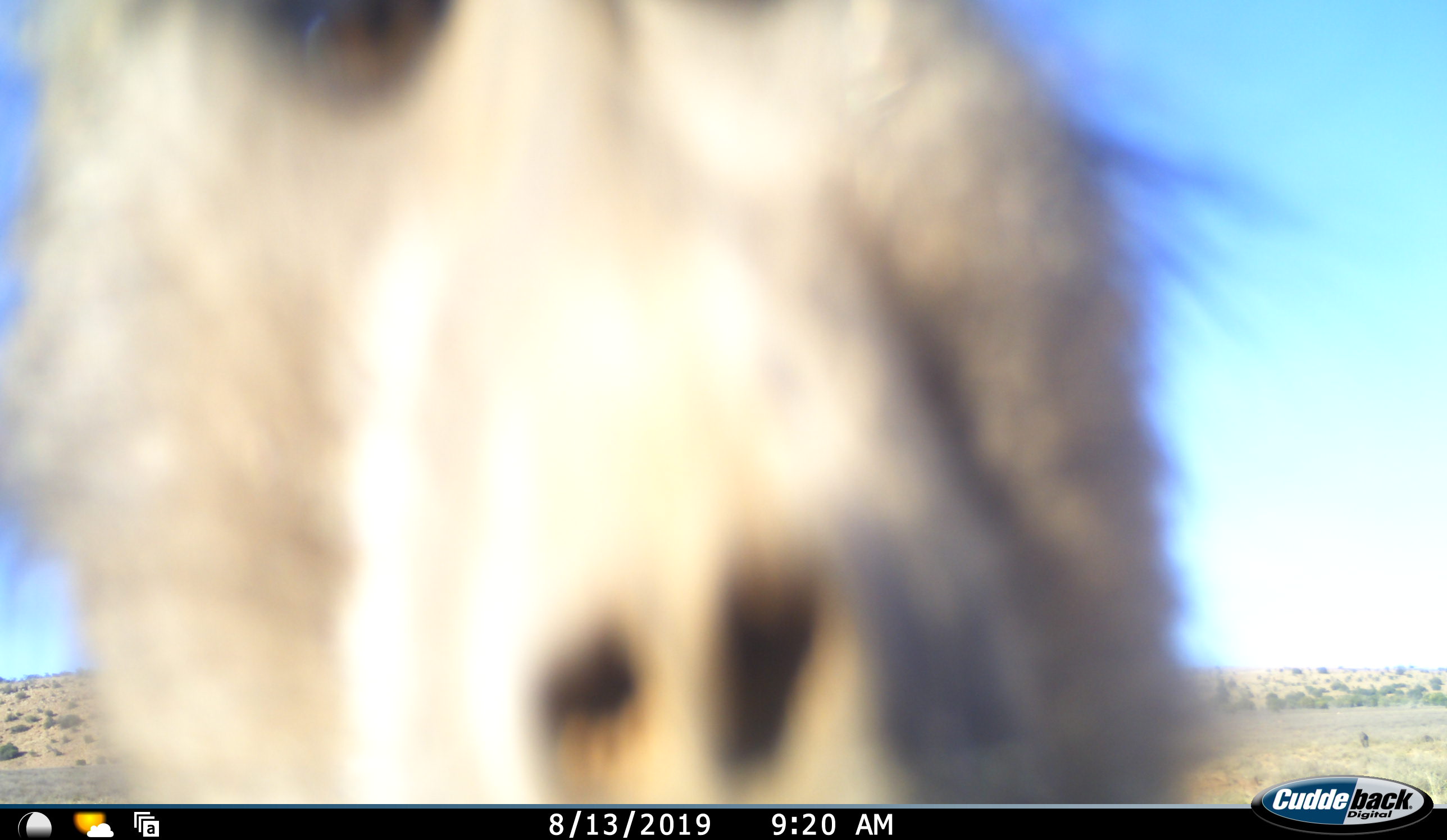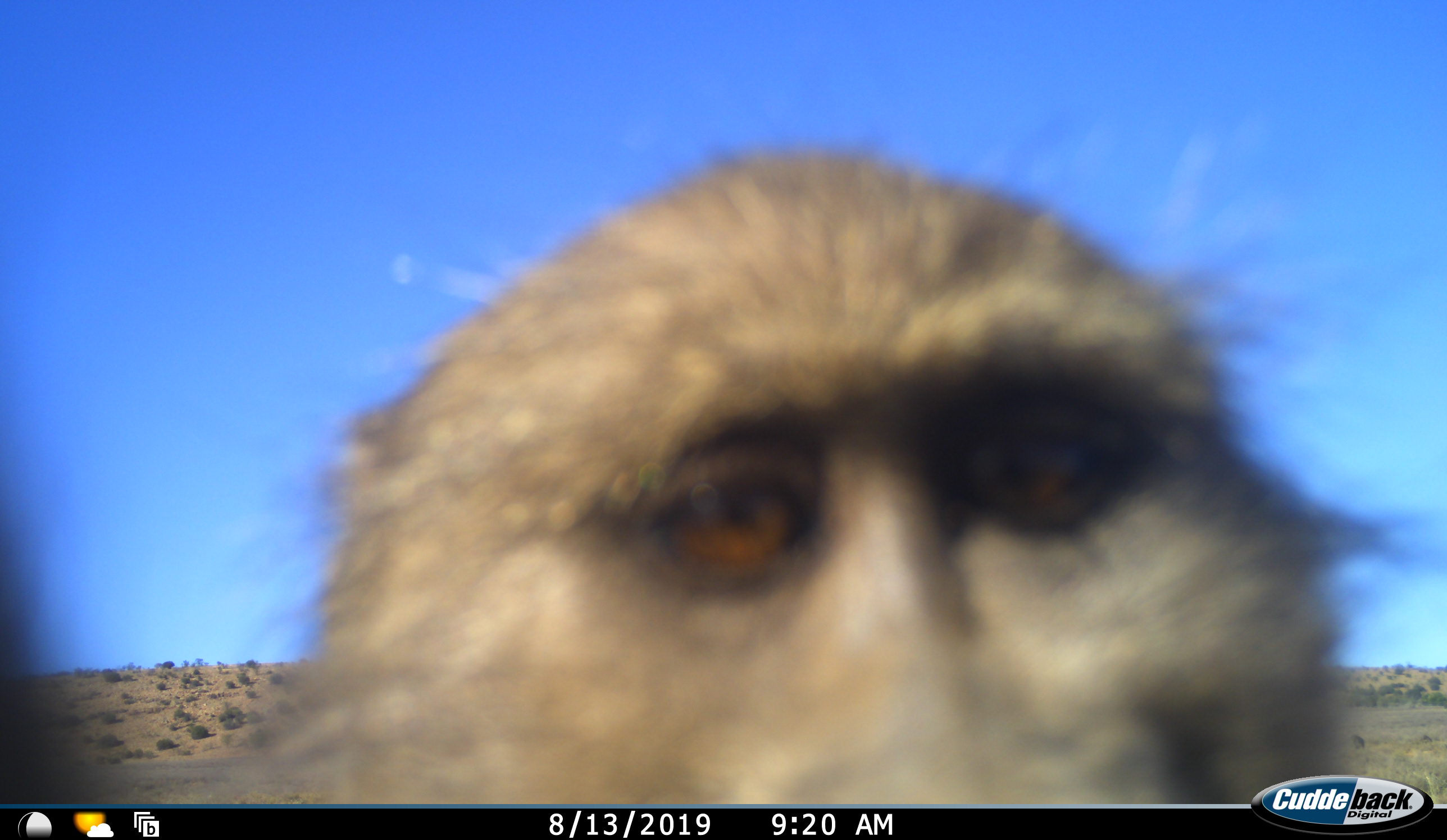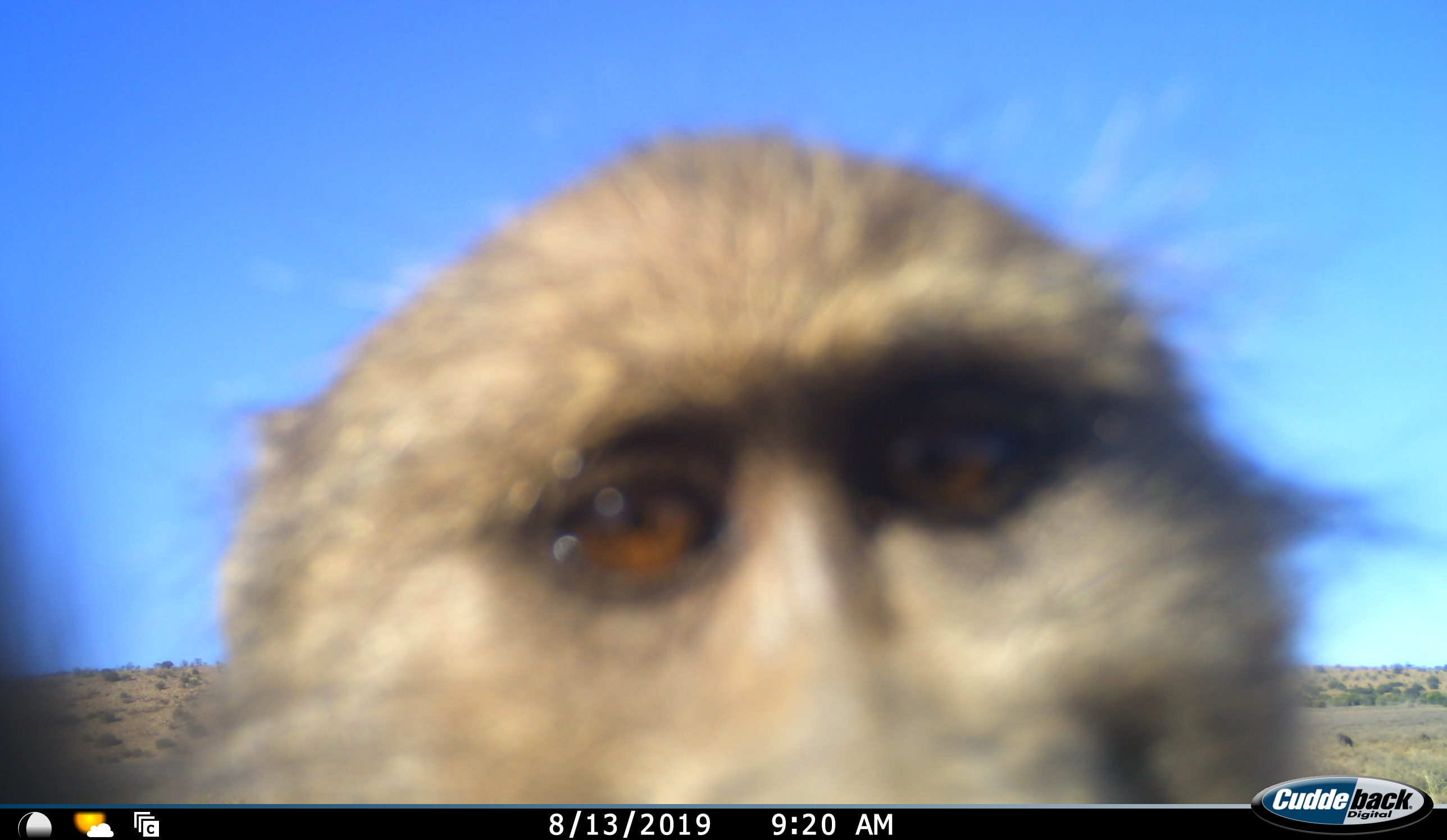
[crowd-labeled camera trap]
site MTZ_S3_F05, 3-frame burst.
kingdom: Animalia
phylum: Chordata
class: Mammalia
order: Primates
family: Cercopithecidae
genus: Papio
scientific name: Papio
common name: baboon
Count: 1.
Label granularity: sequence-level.